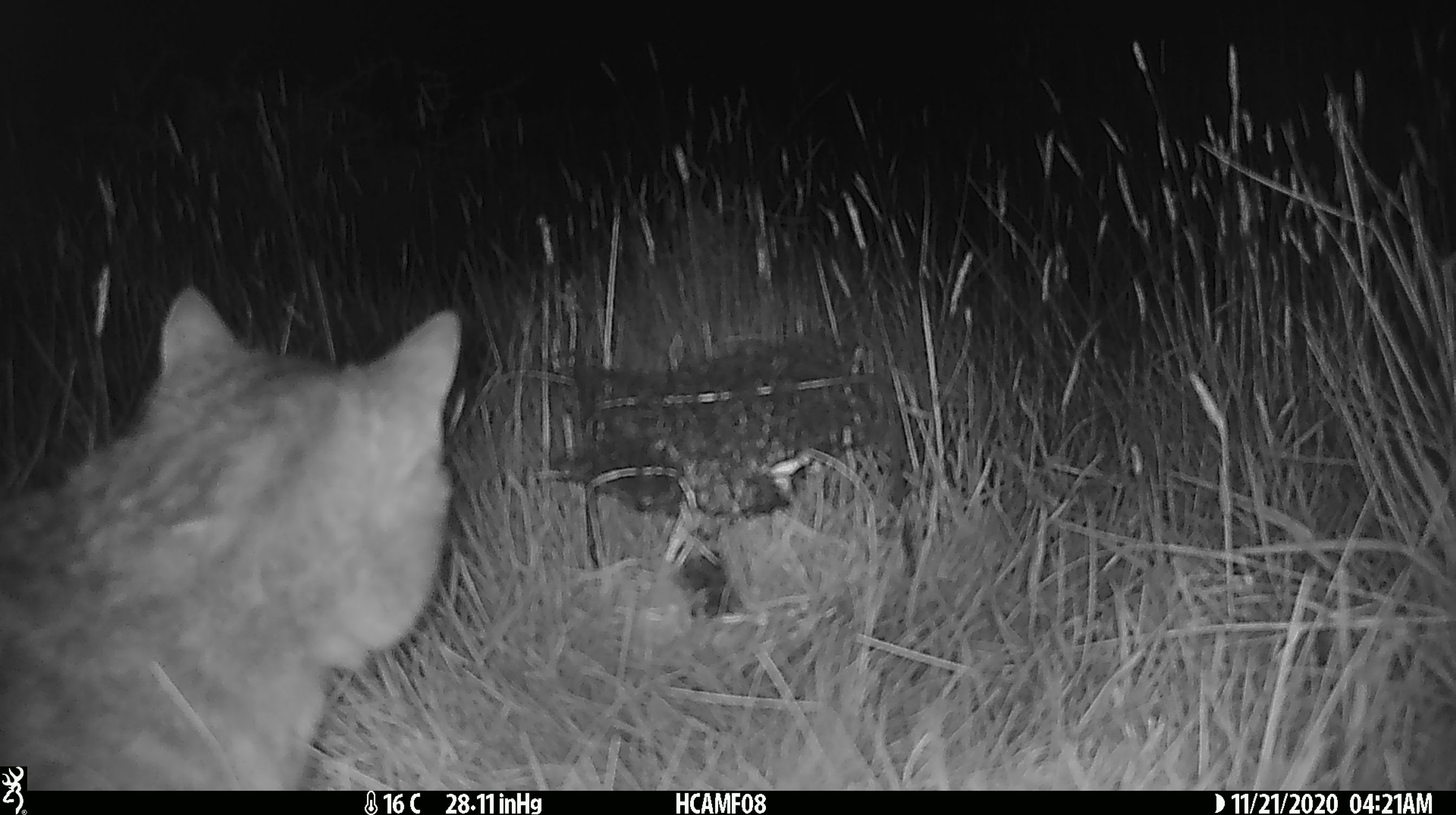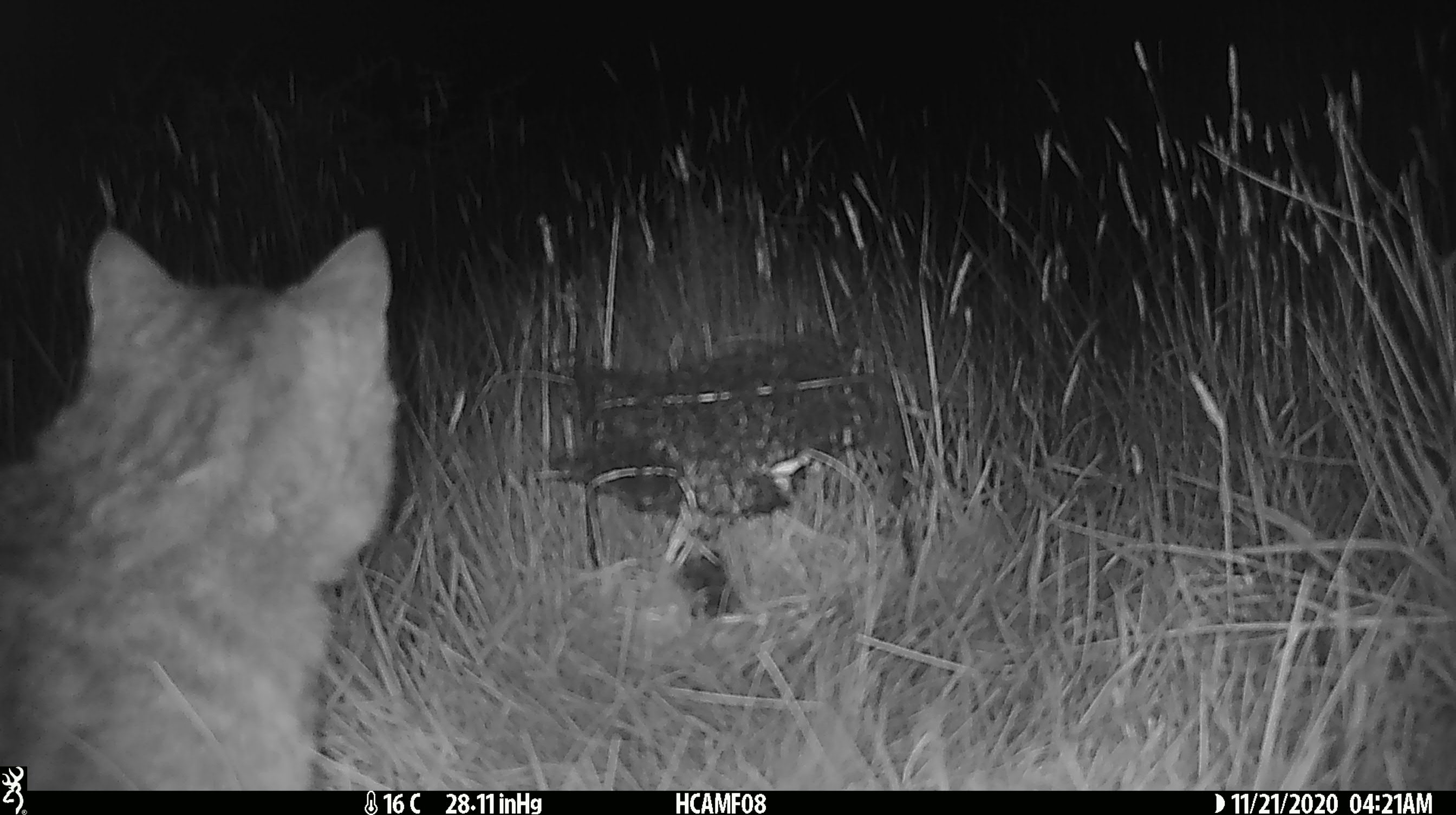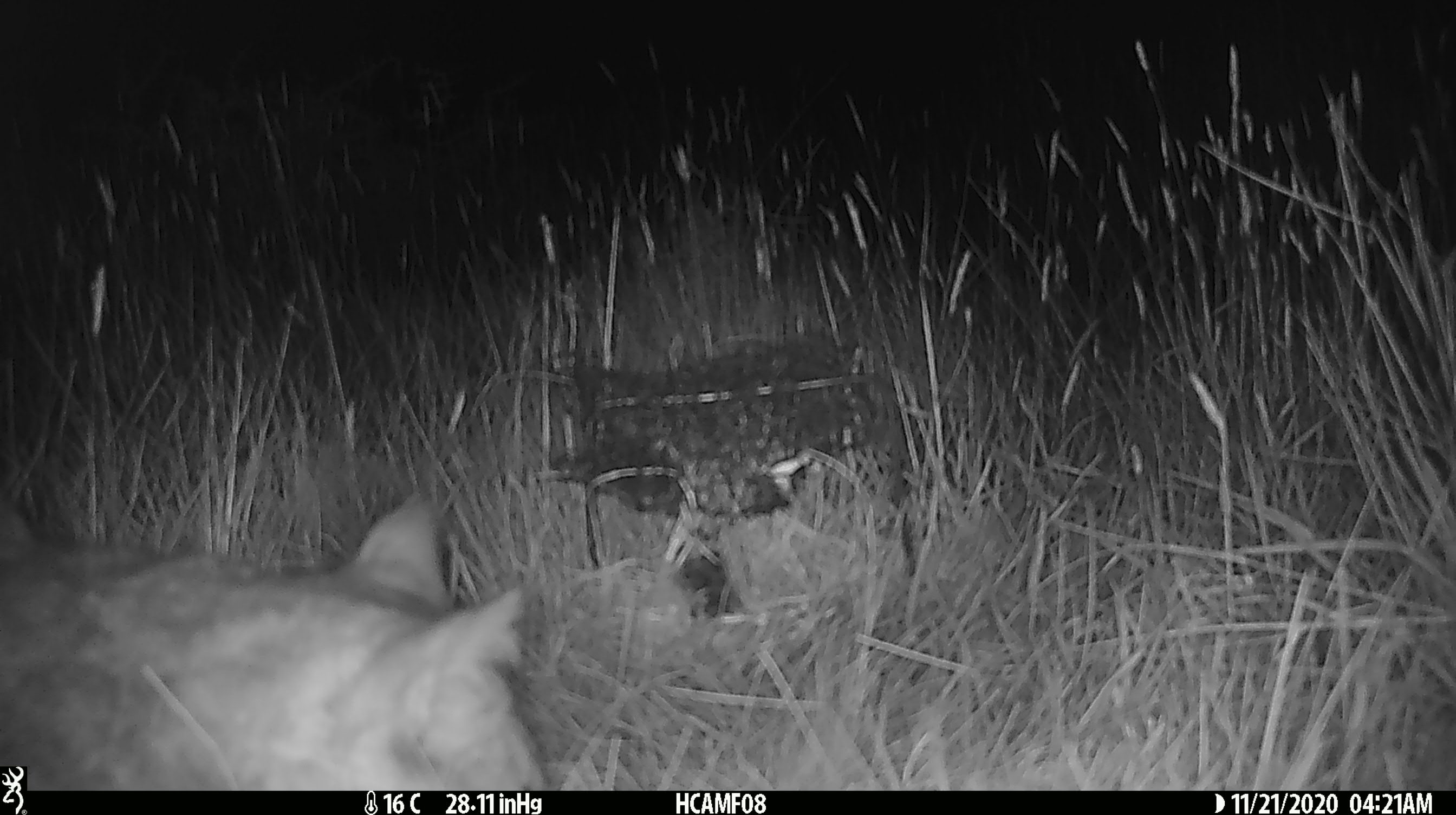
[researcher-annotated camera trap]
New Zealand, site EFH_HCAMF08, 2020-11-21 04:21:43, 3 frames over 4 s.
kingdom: Animalia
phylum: Chordata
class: Mammalia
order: Carnivora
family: Felidae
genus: Felis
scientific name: Felis catus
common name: domestic cat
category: cat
Cat (domestic cat) (Felis catus).